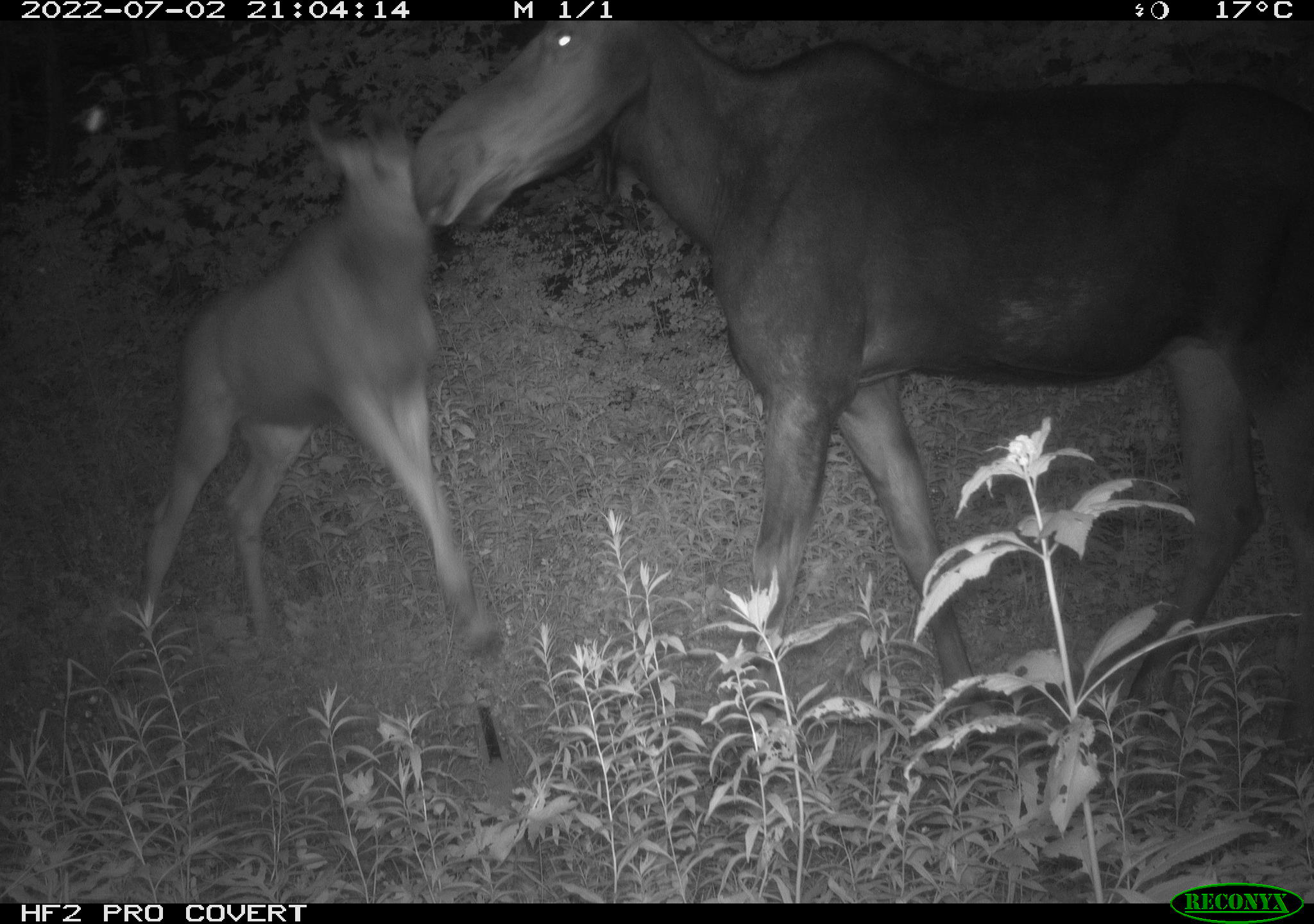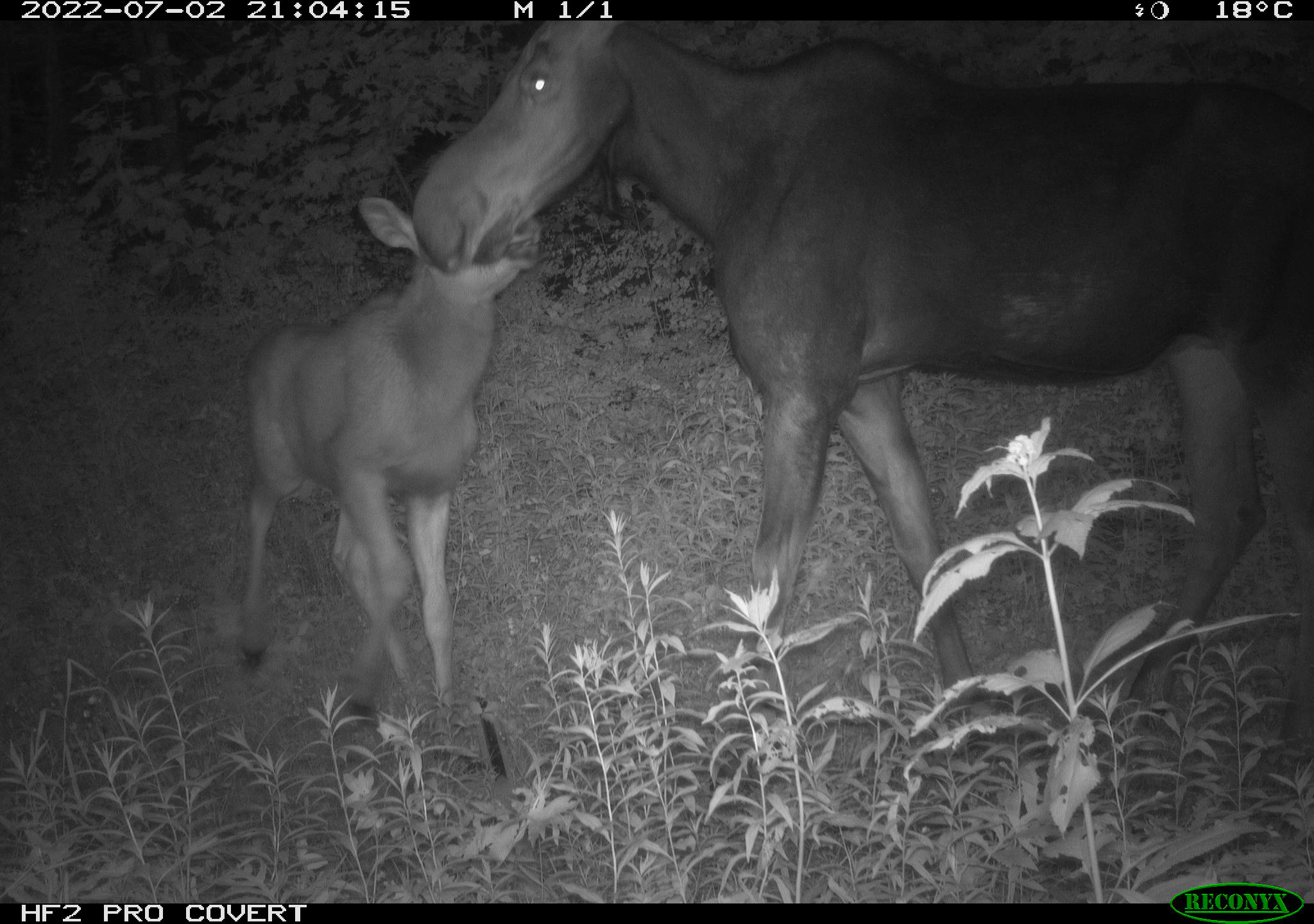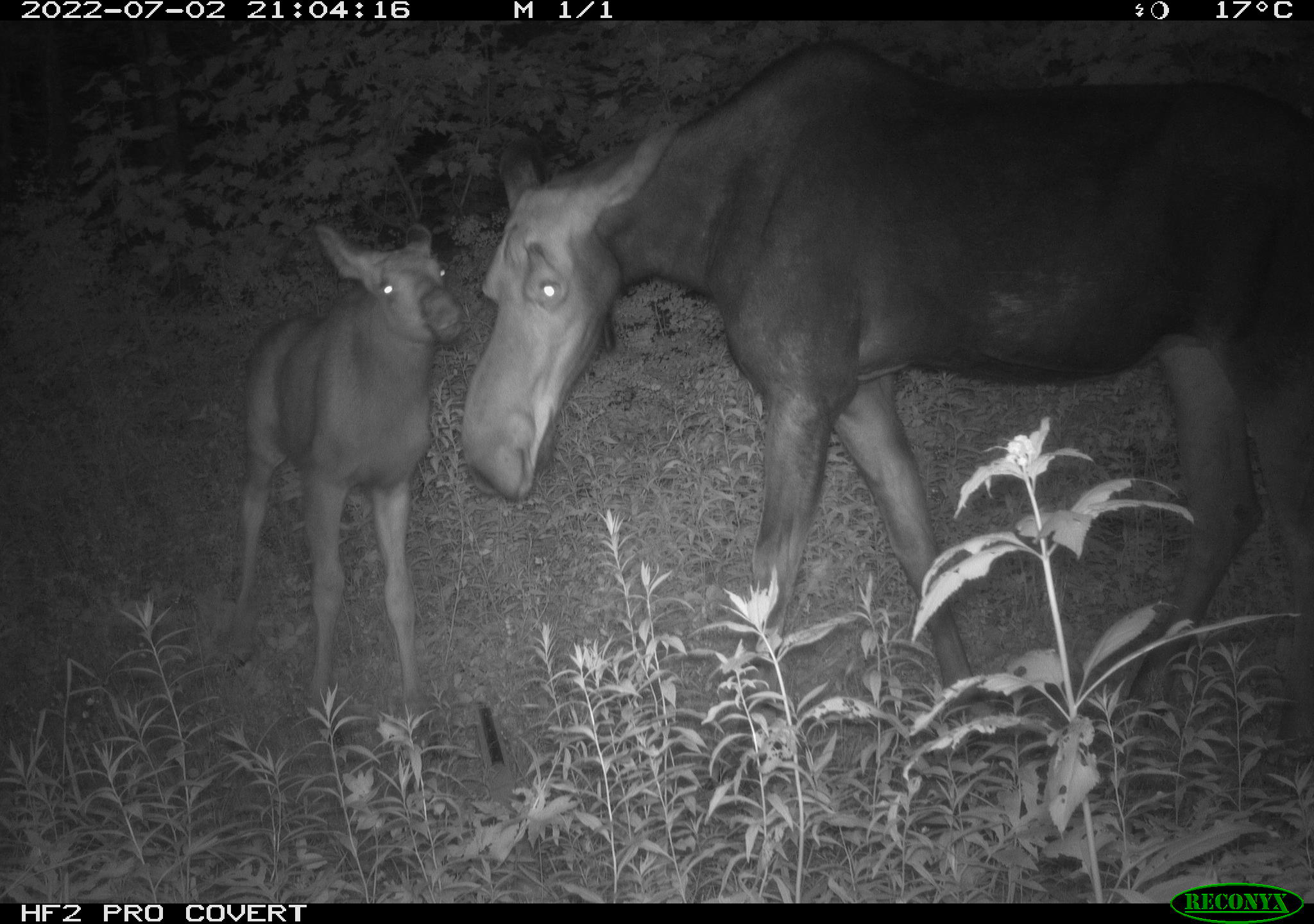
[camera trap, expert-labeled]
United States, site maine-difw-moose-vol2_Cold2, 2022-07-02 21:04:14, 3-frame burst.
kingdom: Animalia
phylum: Chordata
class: Mammalia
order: Artiodactyla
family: Cervidae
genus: Alces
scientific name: Alces alces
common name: moose